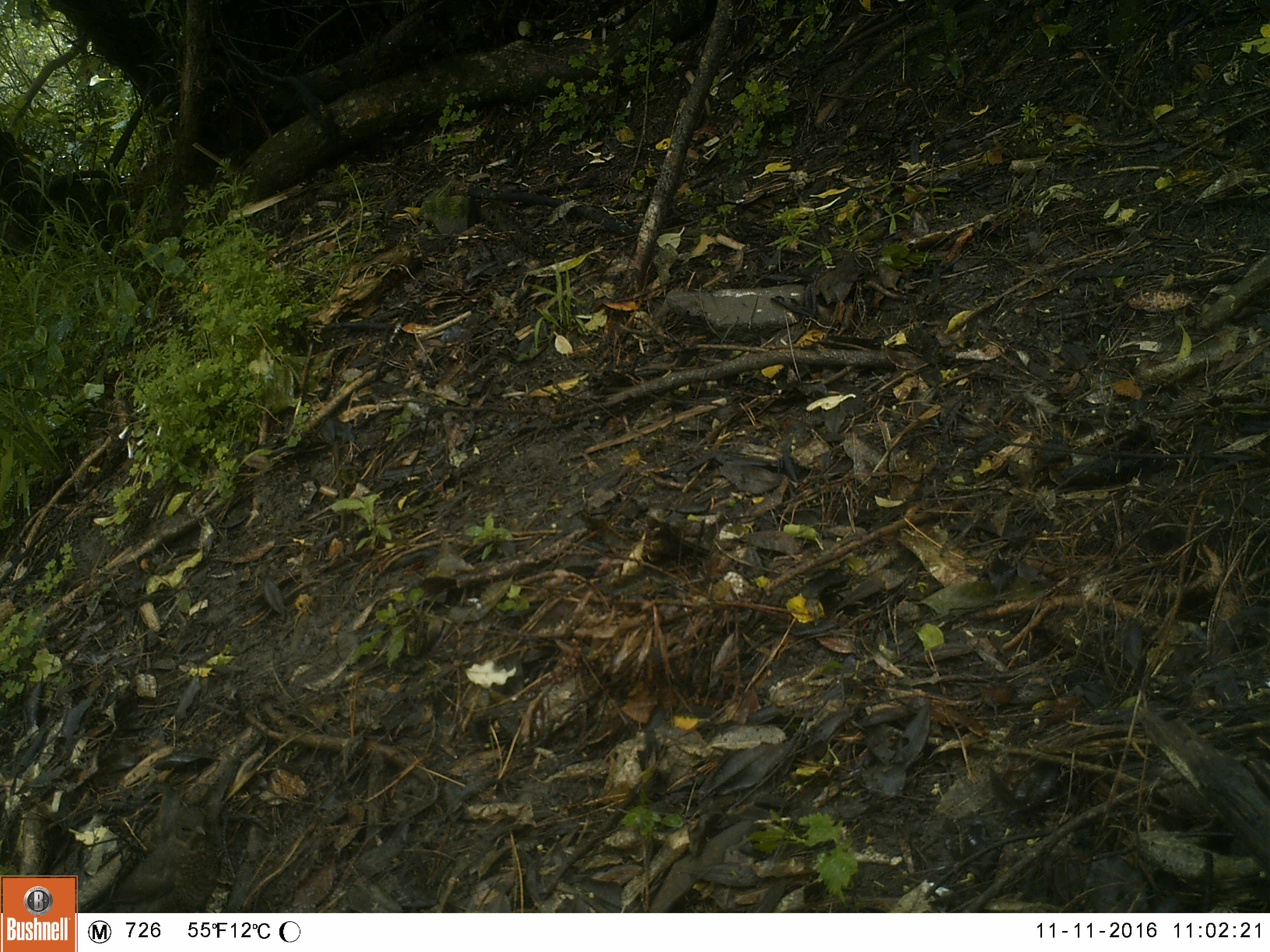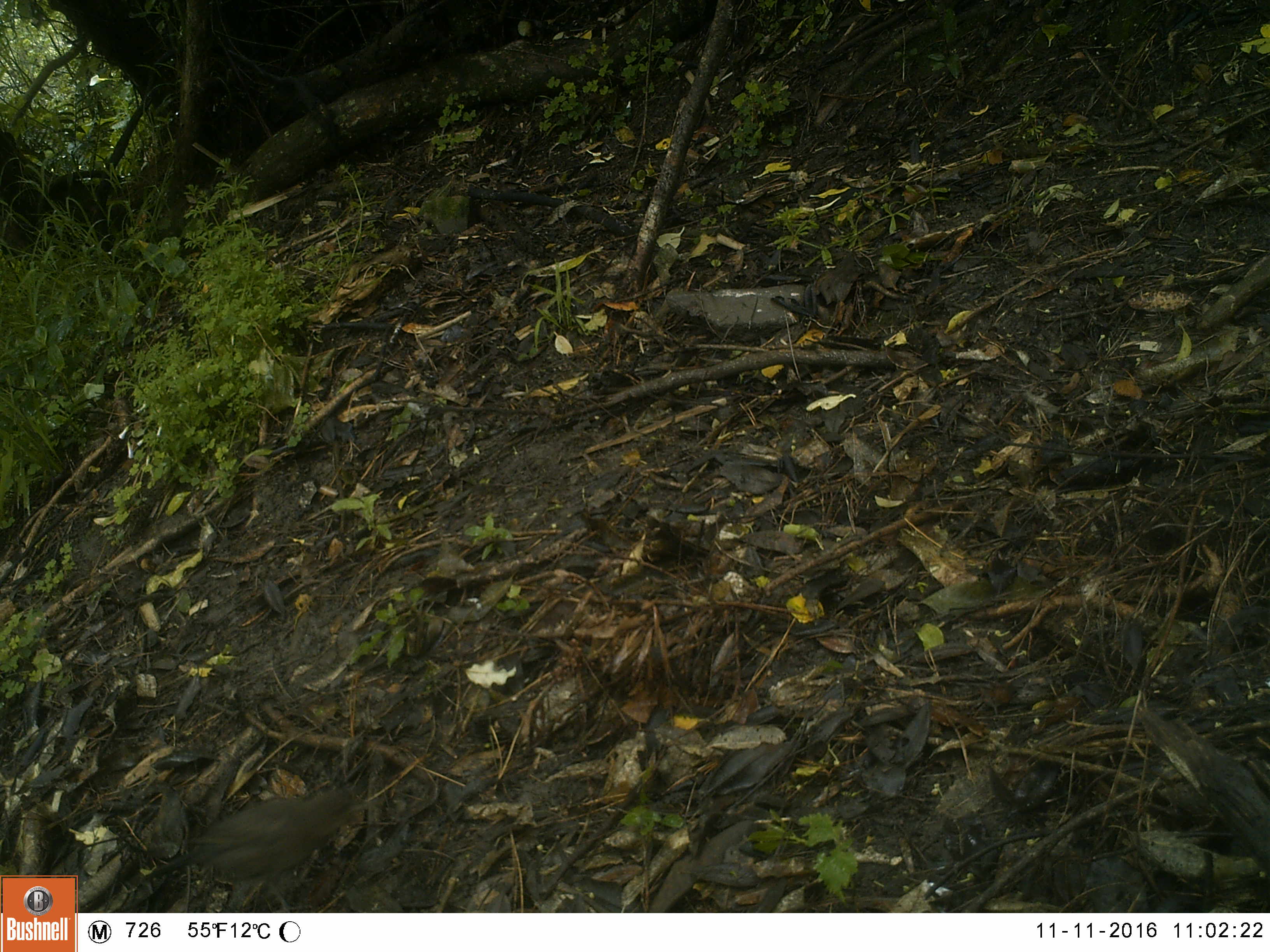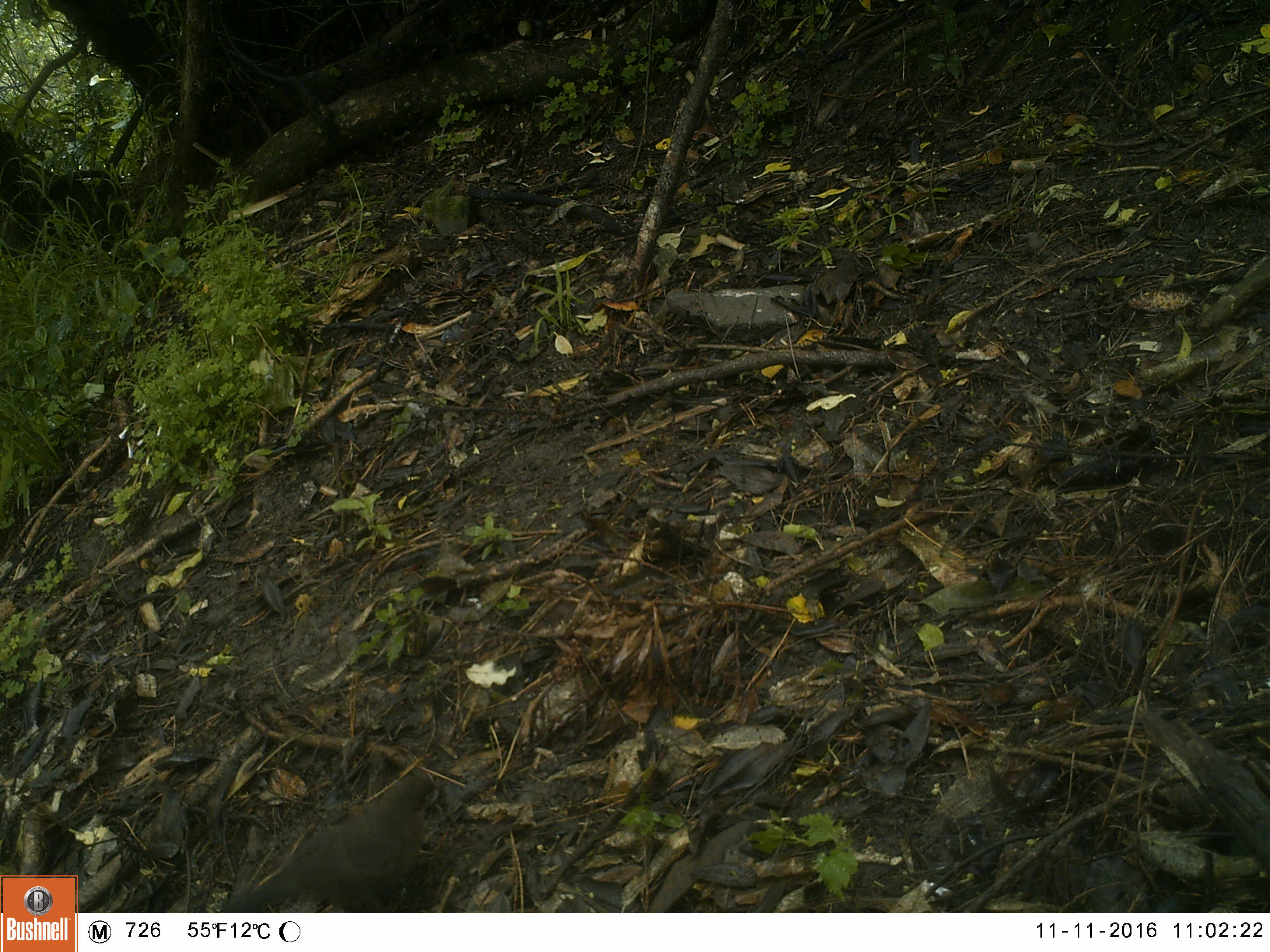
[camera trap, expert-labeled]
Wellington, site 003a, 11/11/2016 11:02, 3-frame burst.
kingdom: Animalia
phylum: Chordata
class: Aves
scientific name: Aves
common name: bird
Bird (Aves).